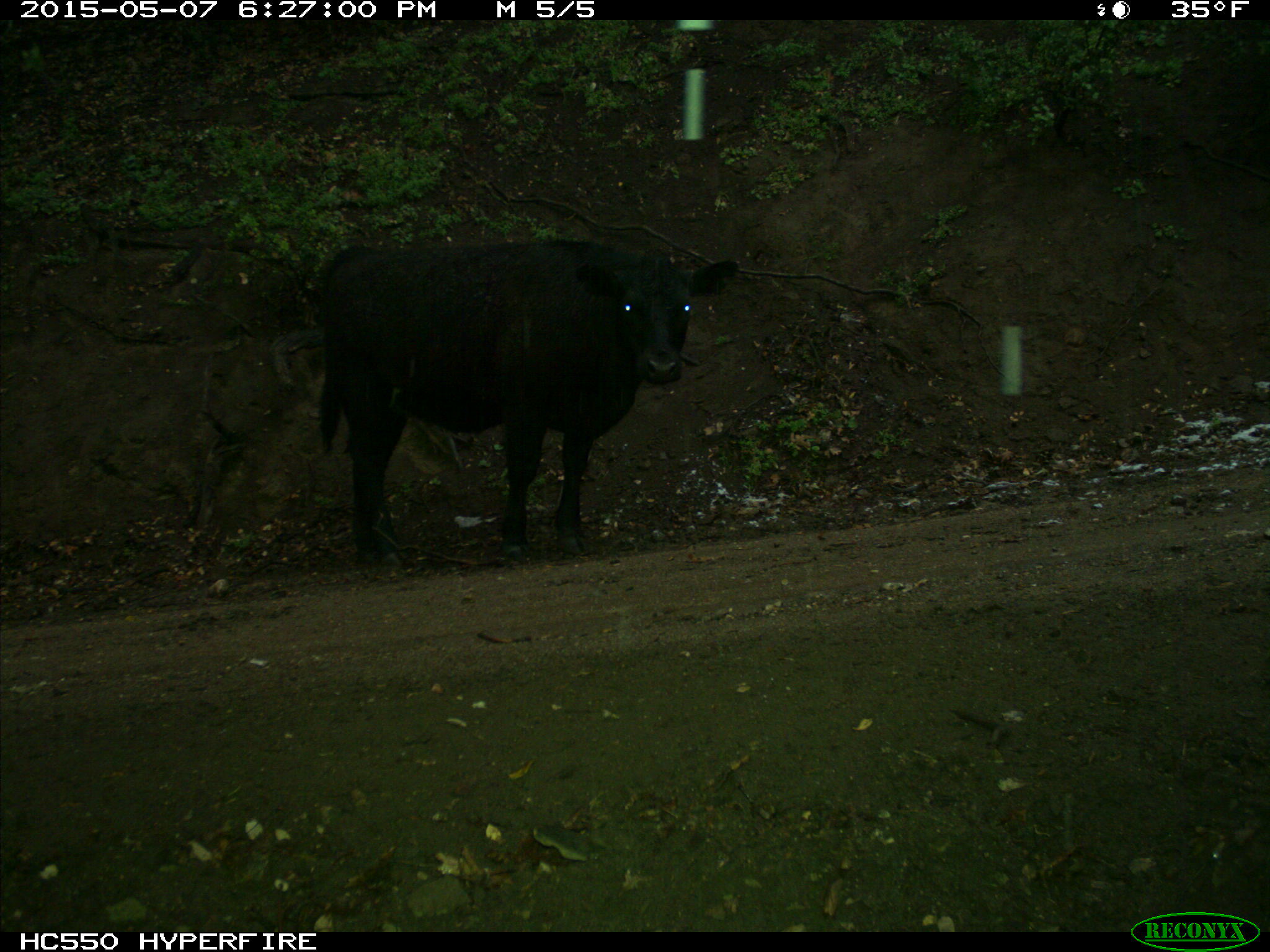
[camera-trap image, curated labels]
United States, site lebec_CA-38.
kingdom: Animalia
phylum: Chordata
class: Mammalia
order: Artiodactyla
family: Bovidae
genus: Bos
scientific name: Bos taurus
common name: domestic cow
Bos taurus (domestic cow).